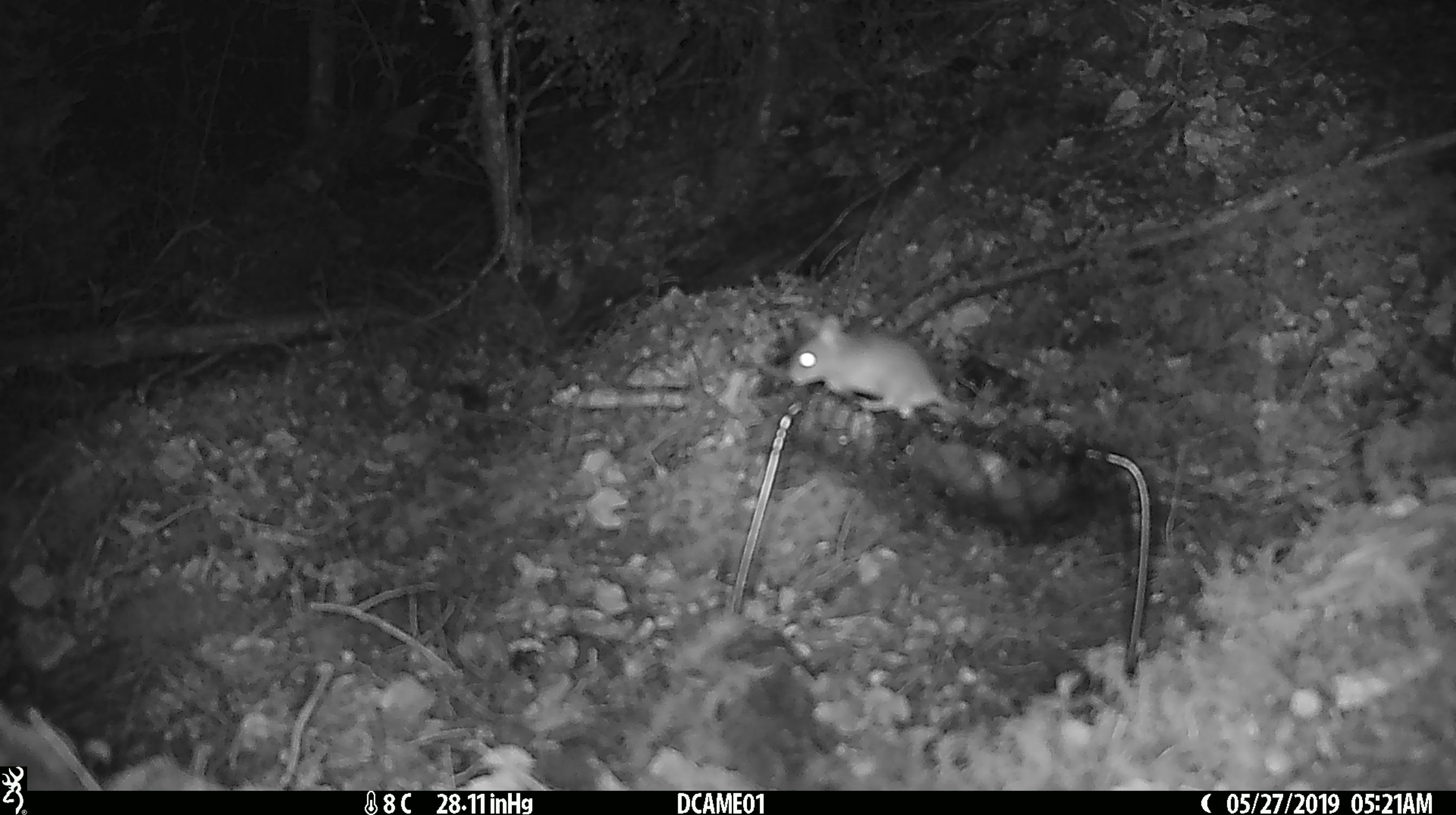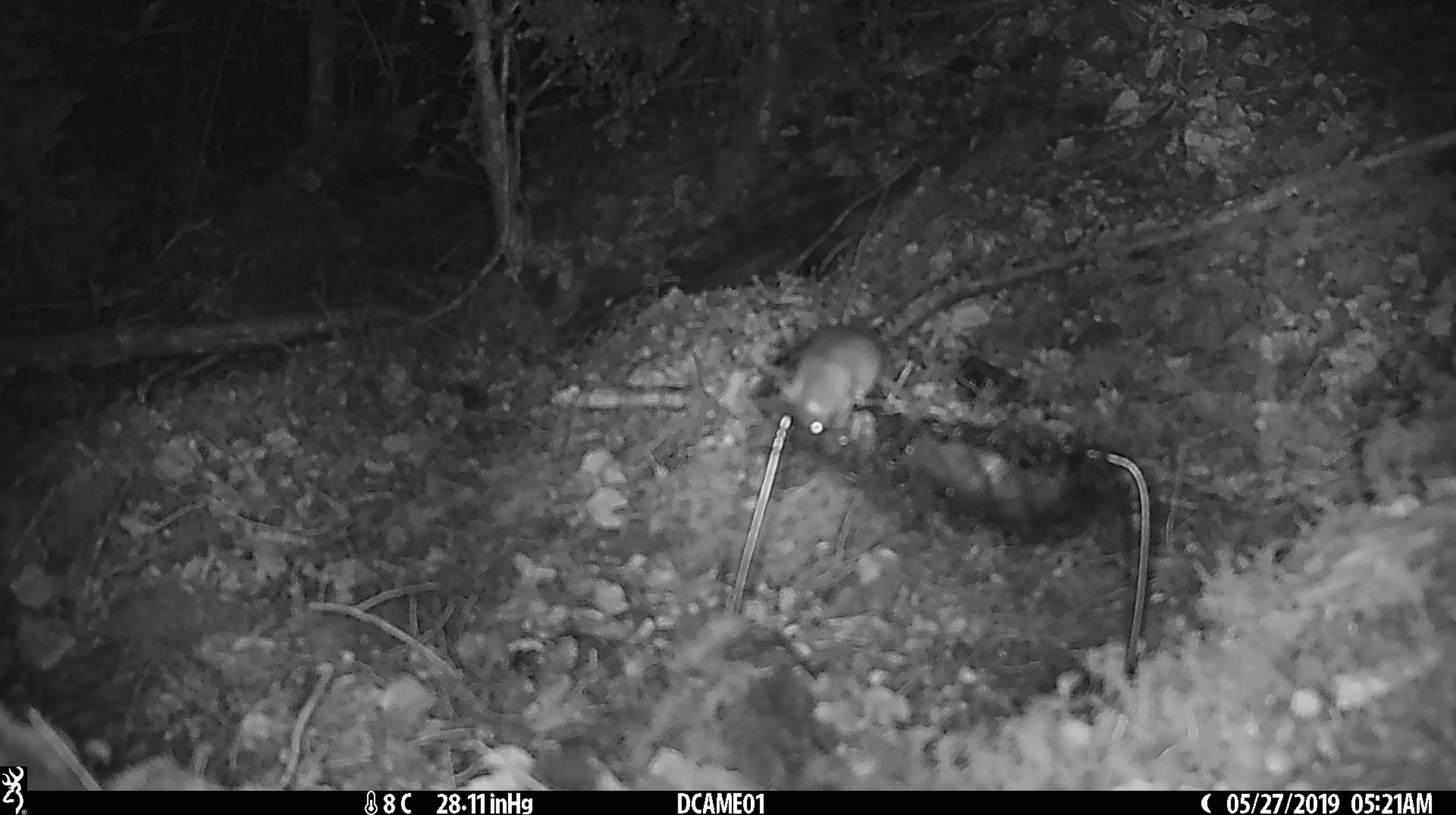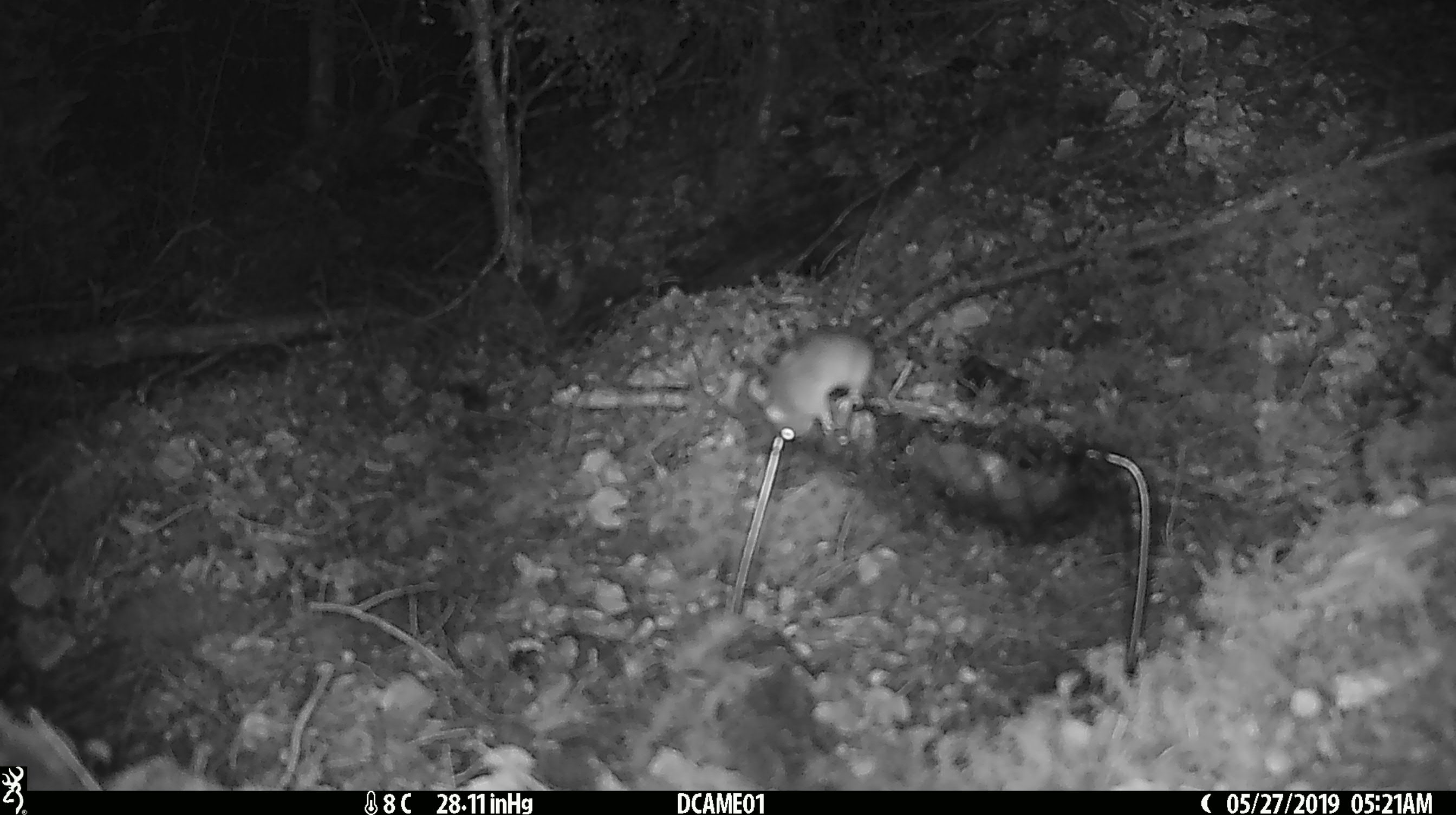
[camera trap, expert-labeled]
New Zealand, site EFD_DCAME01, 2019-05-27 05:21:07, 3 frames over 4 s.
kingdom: Animalia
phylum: Chordata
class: Mammalia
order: Rodentia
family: Muridae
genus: Mus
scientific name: Mus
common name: mouse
Mouse (Mus).